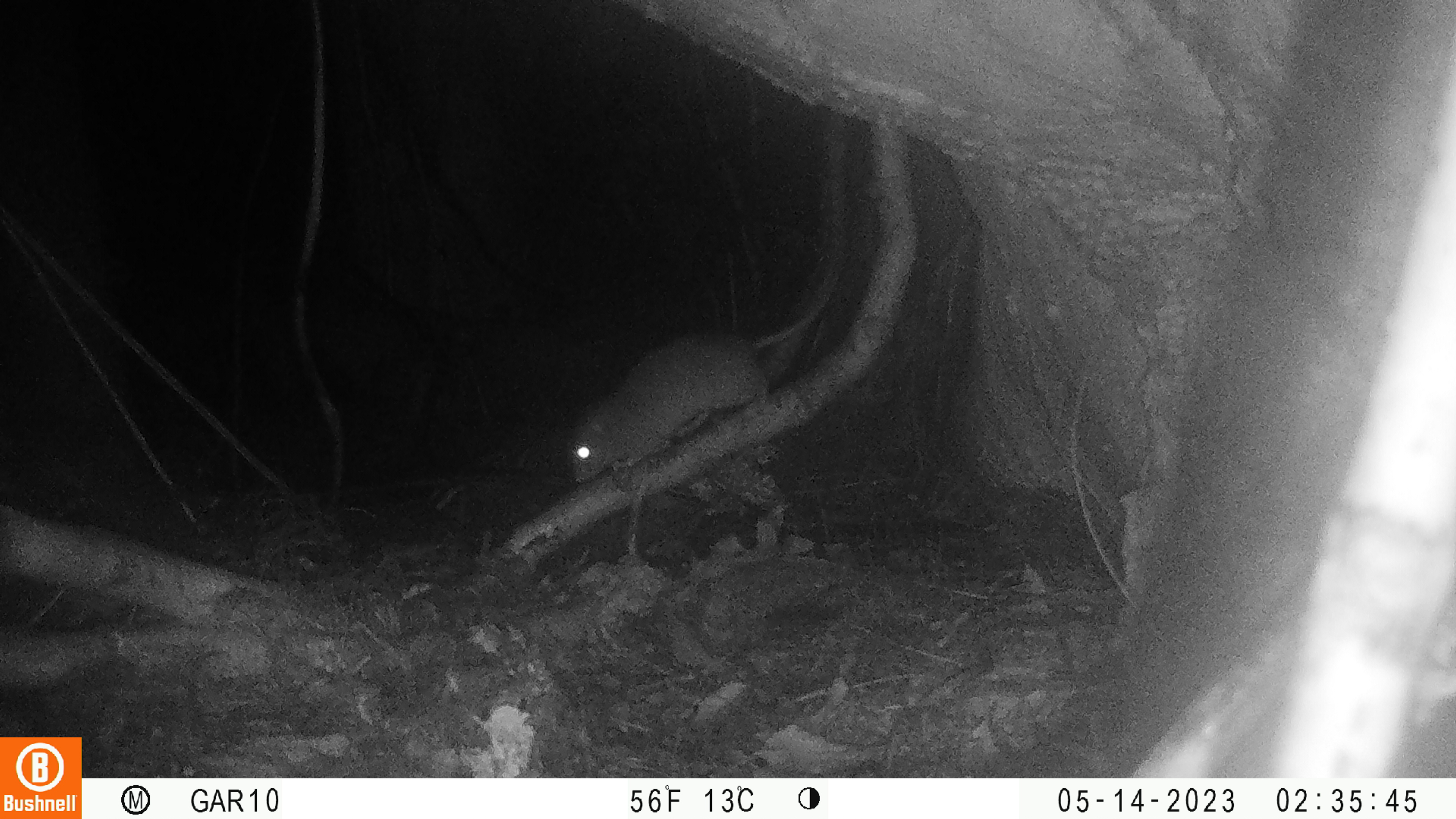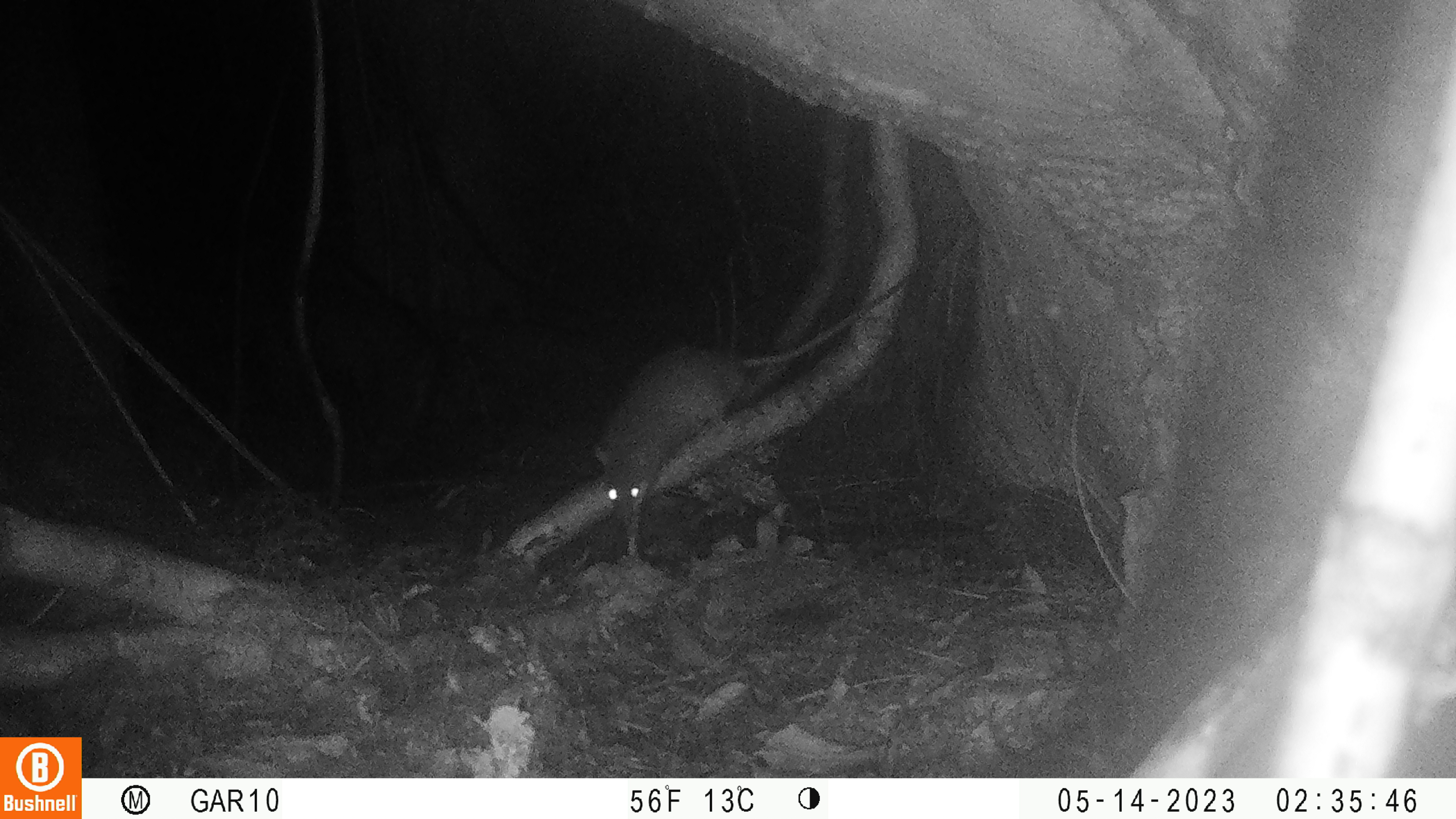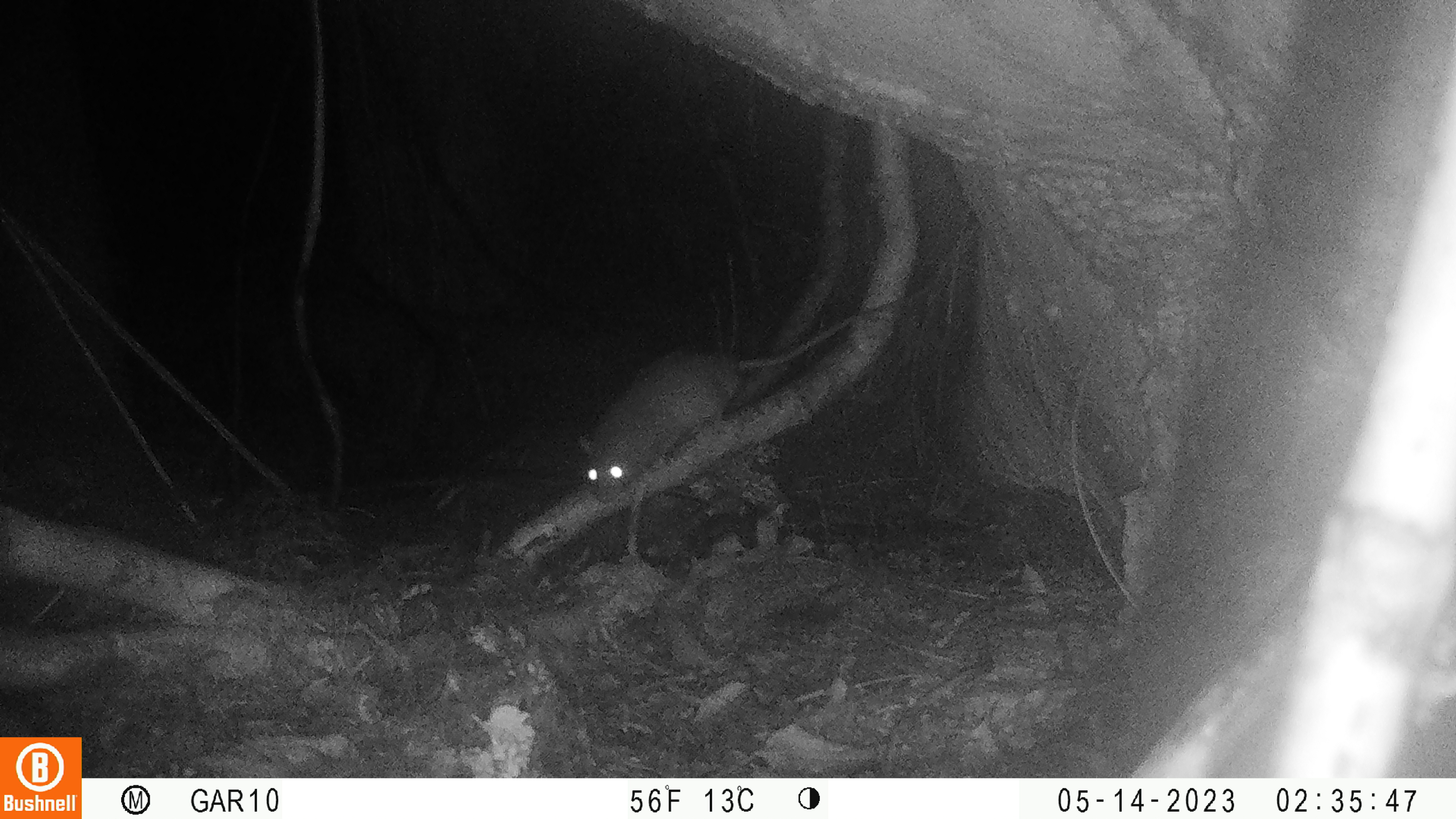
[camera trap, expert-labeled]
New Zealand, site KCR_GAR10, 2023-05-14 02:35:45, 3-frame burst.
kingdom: Animalia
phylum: Chordata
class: Mammalia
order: Rodentia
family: Muridae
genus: Rattus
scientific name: Rattus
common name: rat